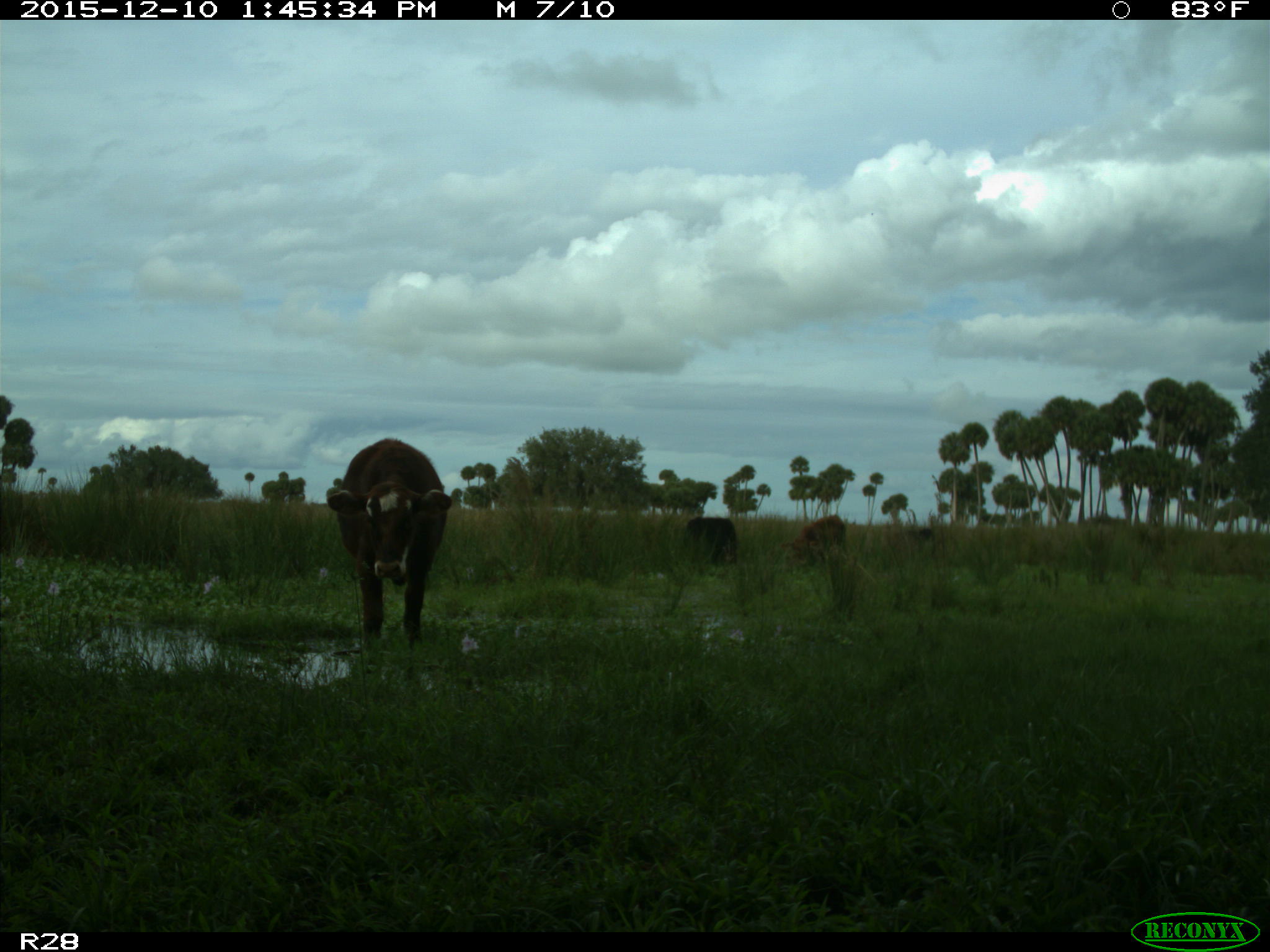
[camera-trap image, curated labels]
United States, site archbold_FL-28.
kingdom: Animalia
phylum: Chordata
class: Mammalia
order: Artiodactyla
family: Bovidae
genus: Bos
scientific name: Bos taurus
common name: domestic cow